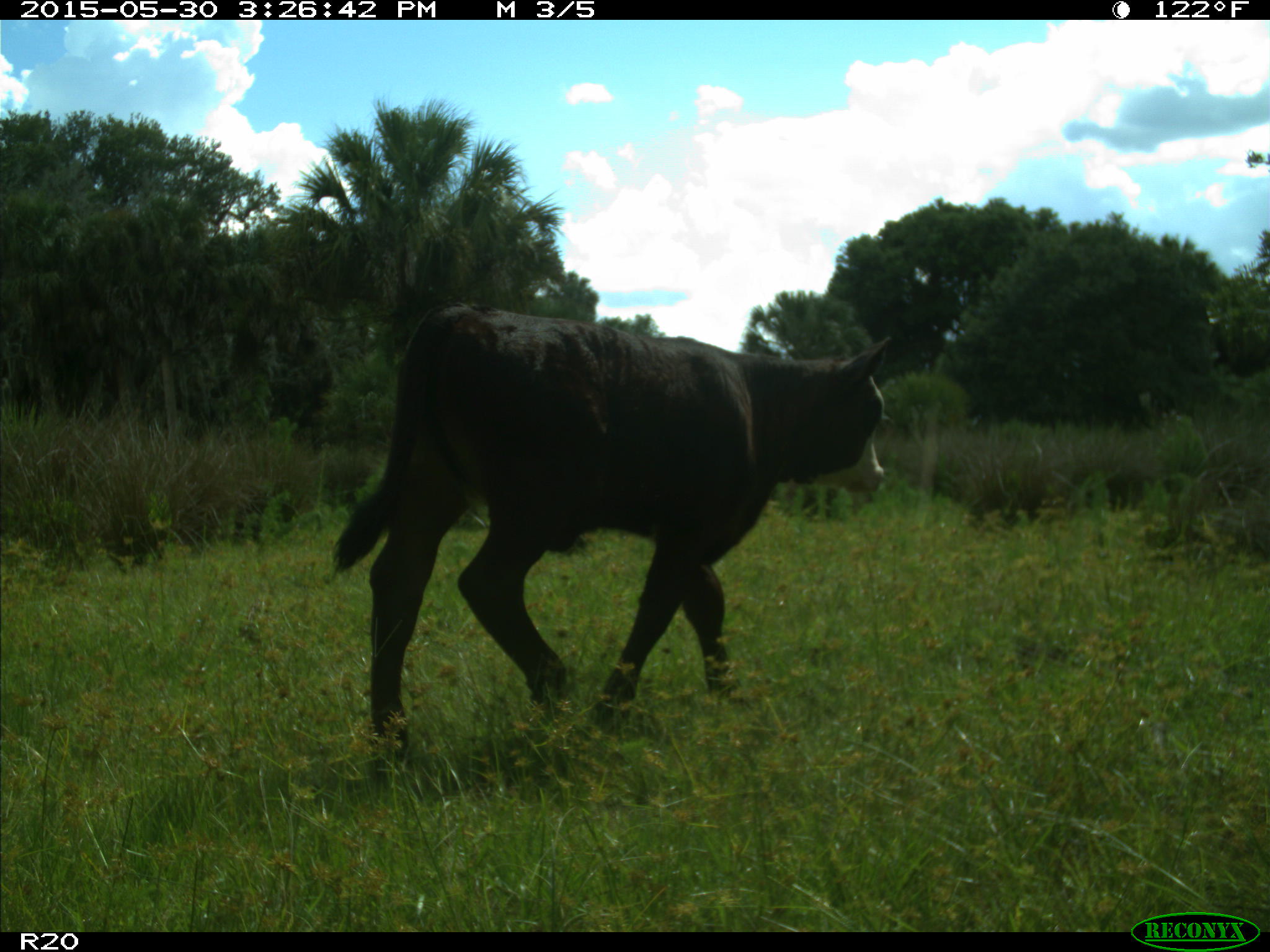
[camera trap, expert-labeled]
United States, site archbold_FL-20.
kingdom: Animalia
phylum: Chordata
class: Mammalia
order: Artiodactyla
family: Bovidae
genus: Bos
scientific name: Bos taurus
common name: domestic cow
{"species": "Bos taurus (domestic cow)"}